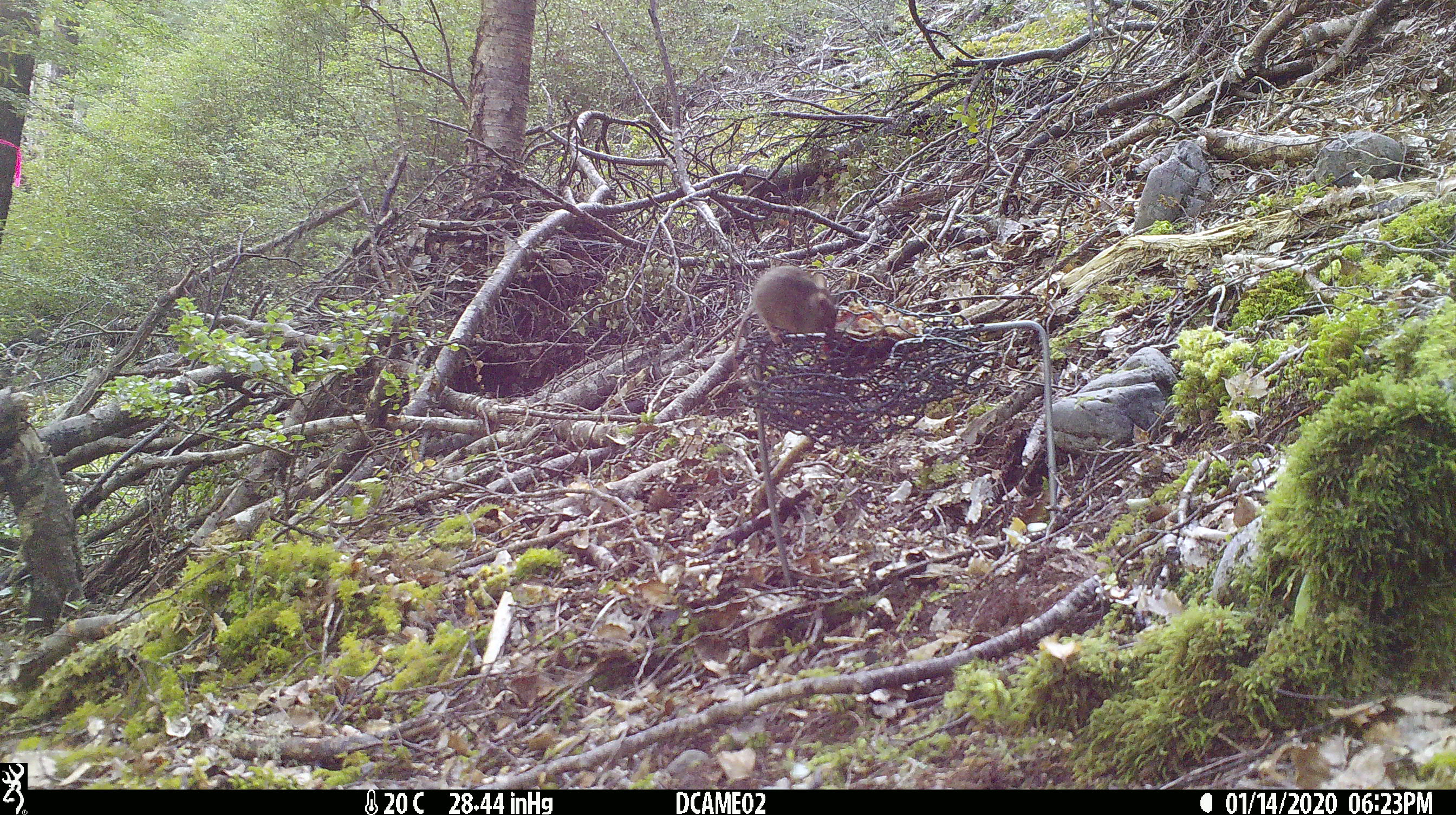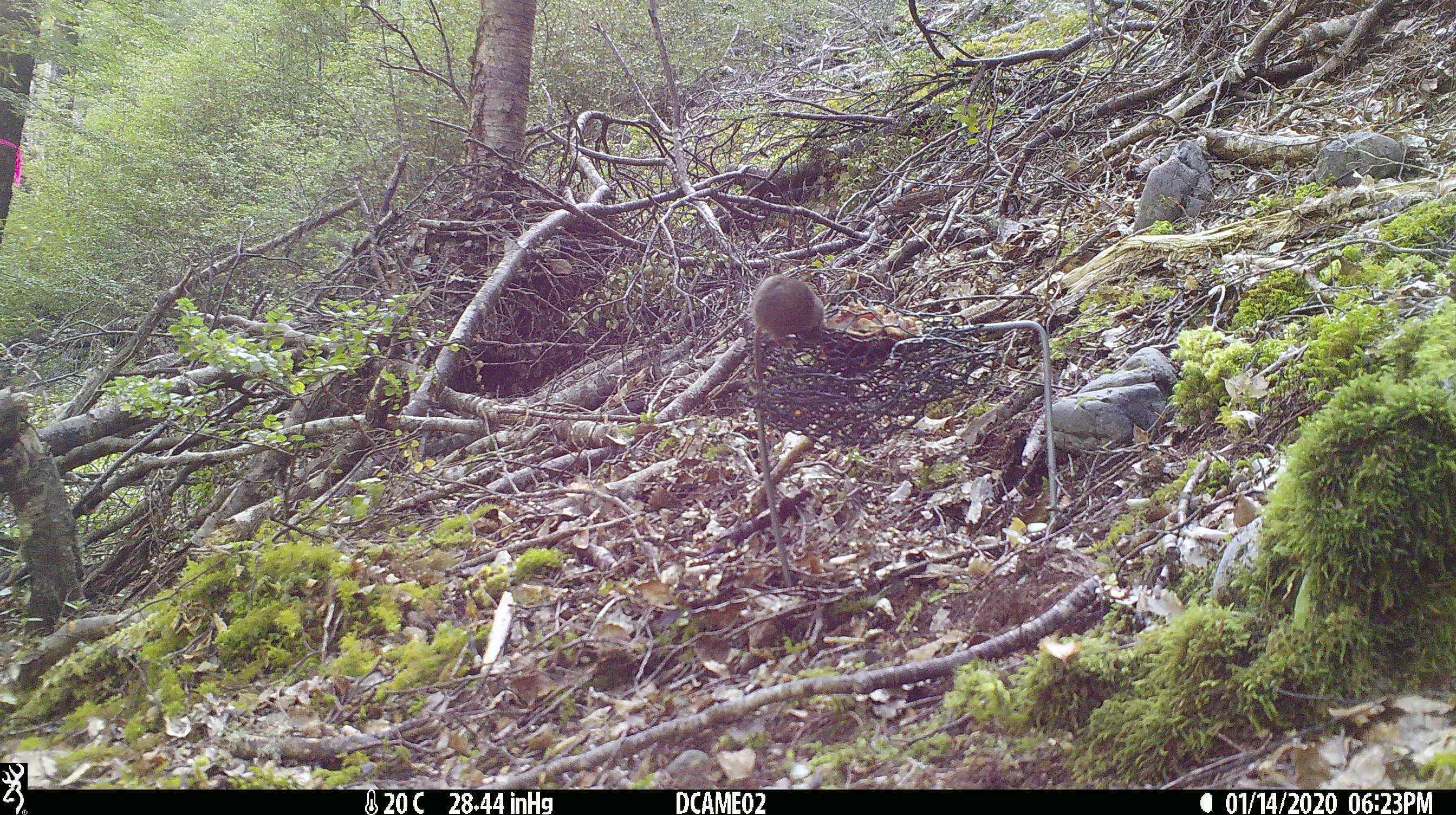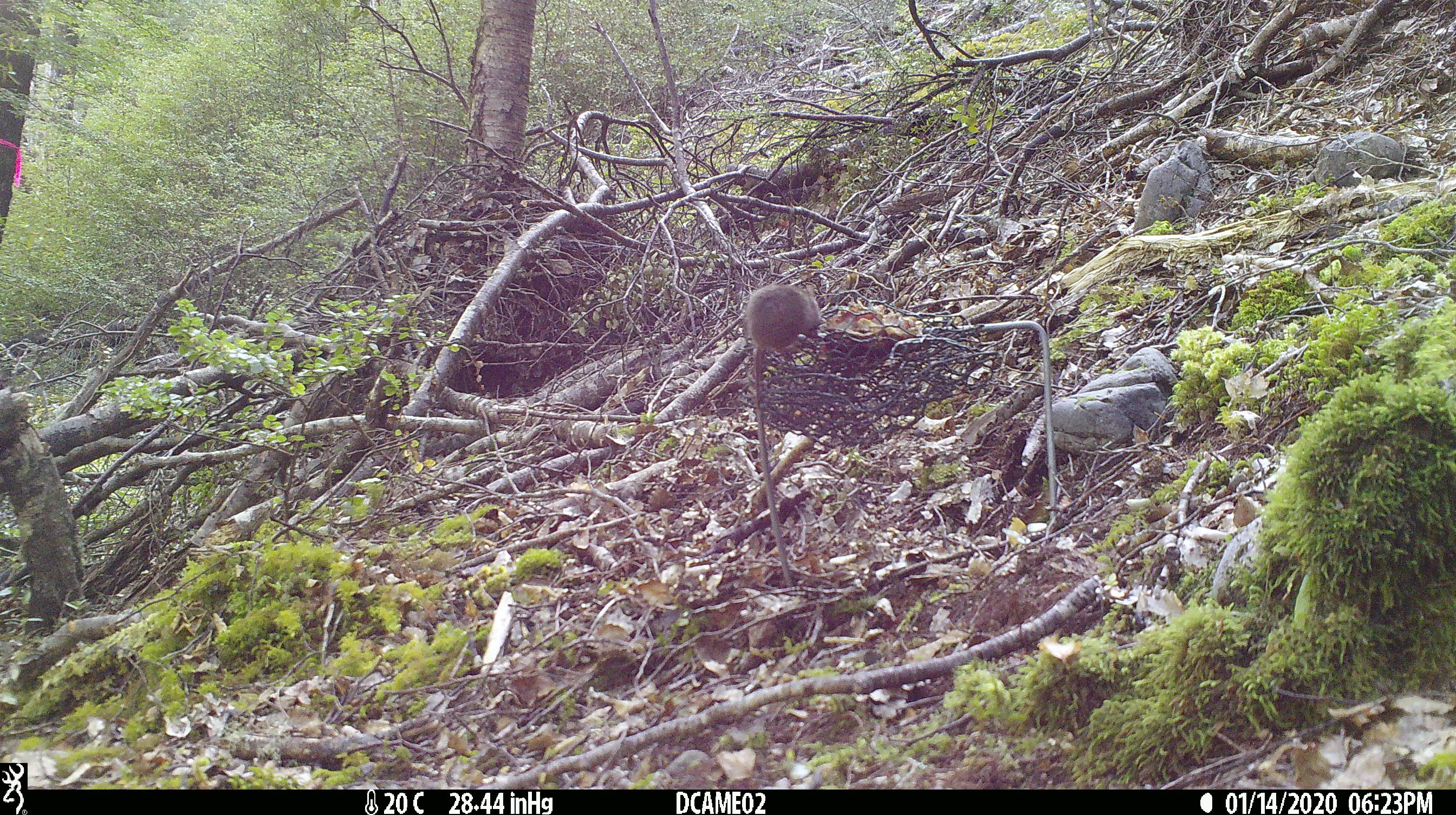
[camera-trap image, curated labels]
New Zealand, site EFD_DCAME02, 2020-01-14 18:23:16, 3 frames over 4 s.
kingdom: Animalia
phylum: Chordata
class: Mammalia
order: Rodentia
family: Muridae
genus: Mus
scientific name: Mus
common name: mouse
Mouse (Mus).